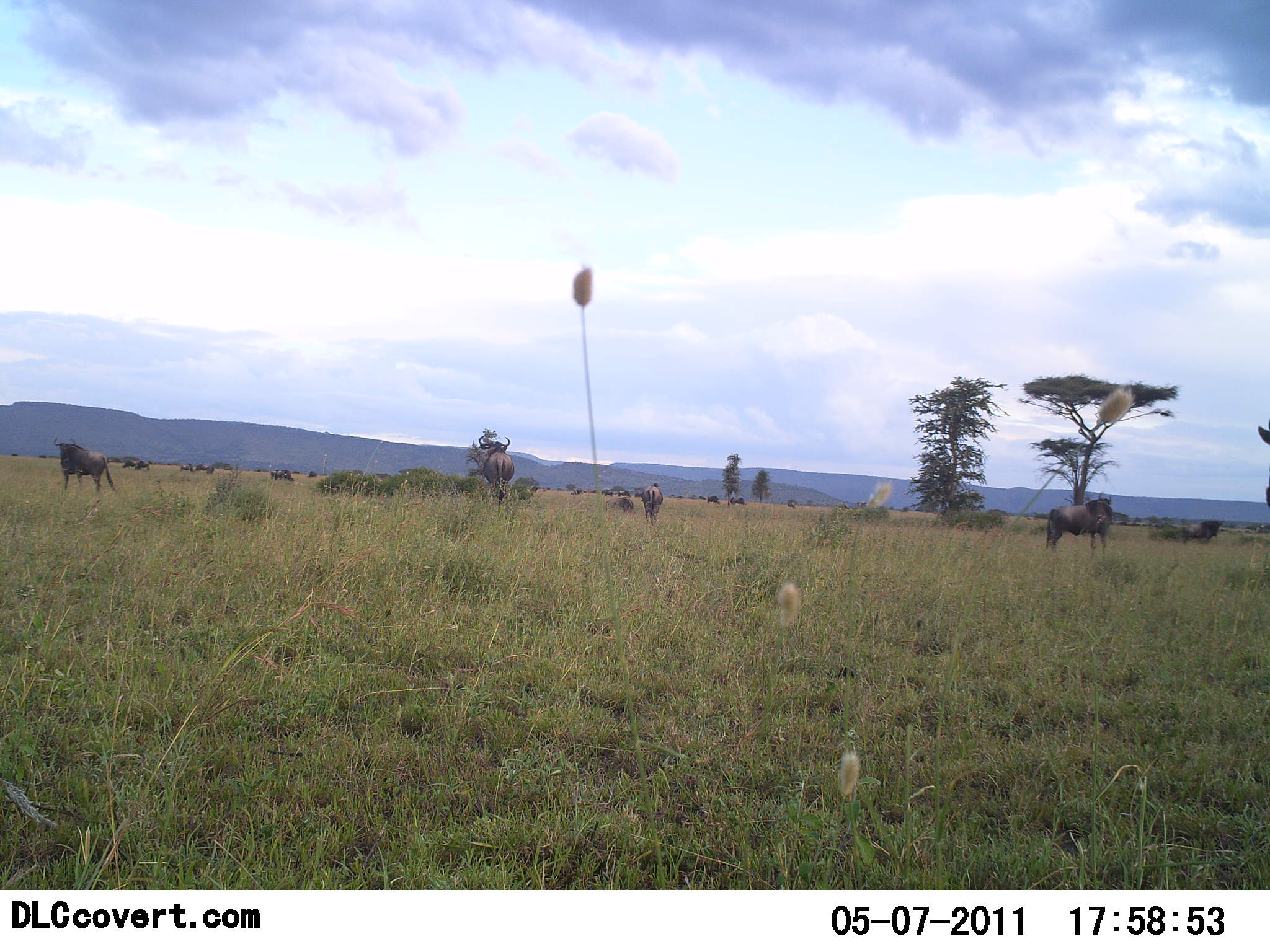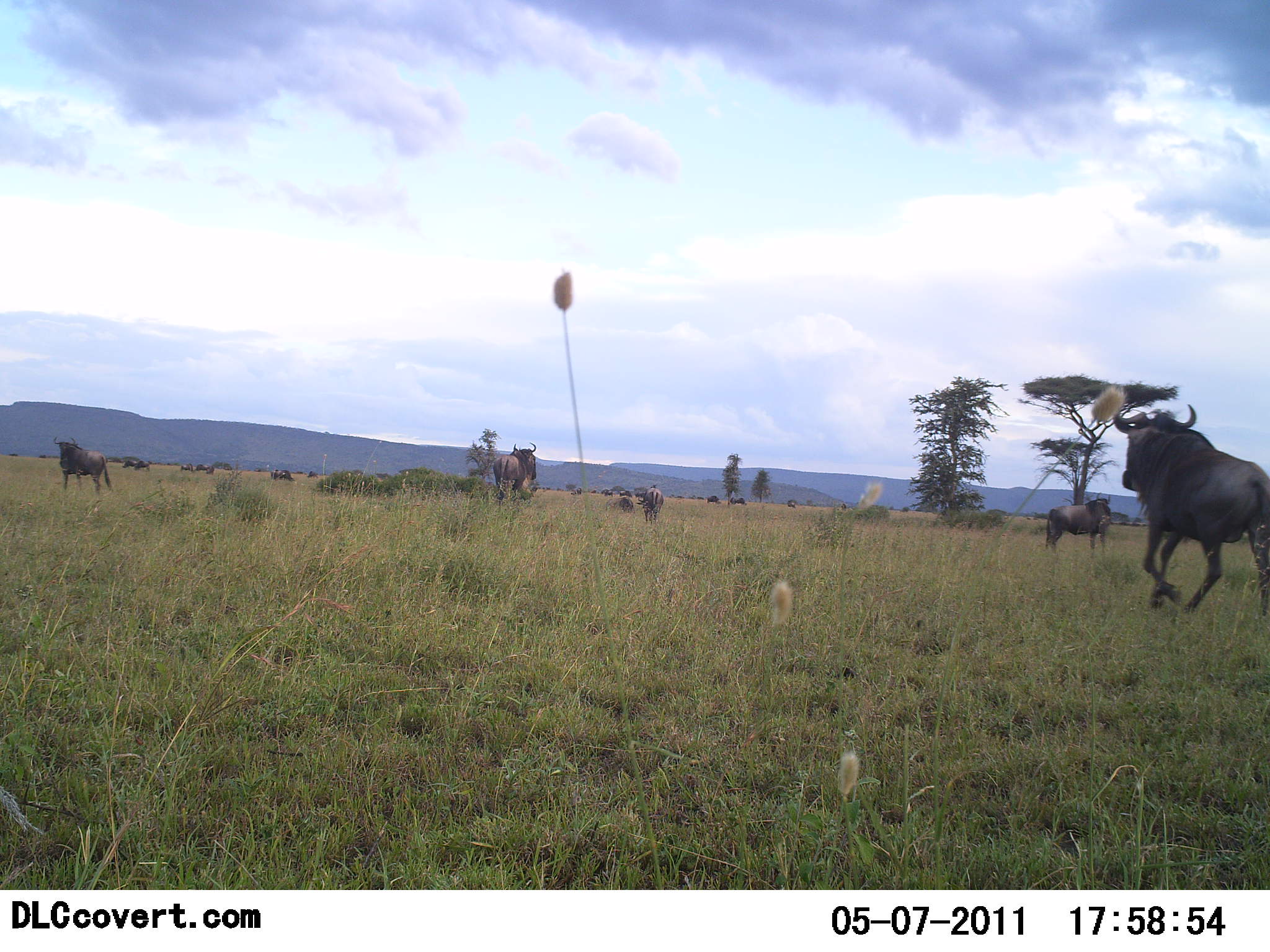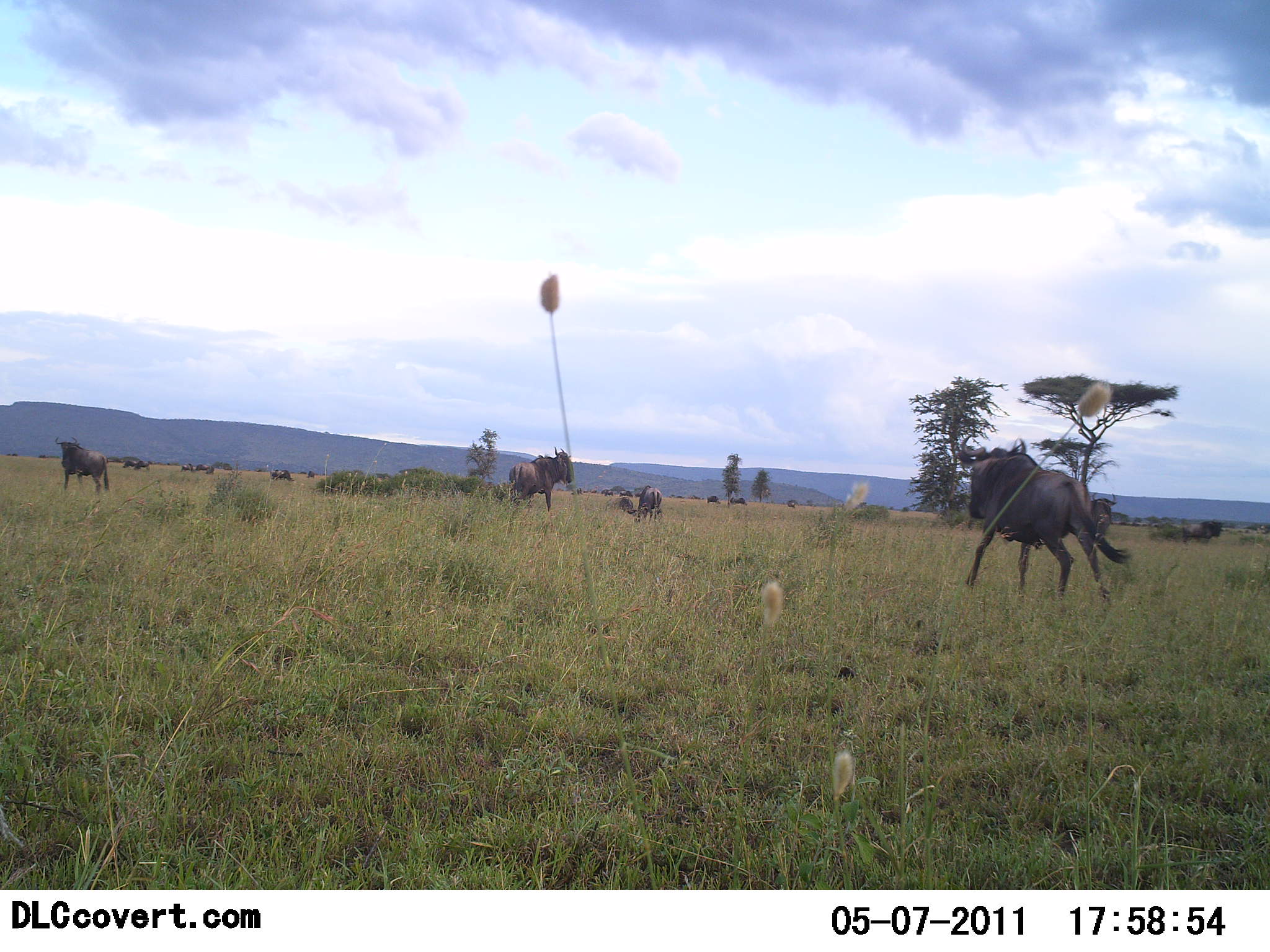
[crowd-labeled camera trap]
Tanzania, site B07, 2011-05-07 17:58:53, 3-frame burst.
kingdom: Animalia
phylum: Chordata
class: Mammalia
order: Artiodactyla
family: Bovidae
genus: Connochaetes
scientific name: Connochaetes taurinus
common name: blue wildebeest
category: wildebeest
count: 11-50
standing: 67%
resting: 0%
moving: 92%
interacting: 8%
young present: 0%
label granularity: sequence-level